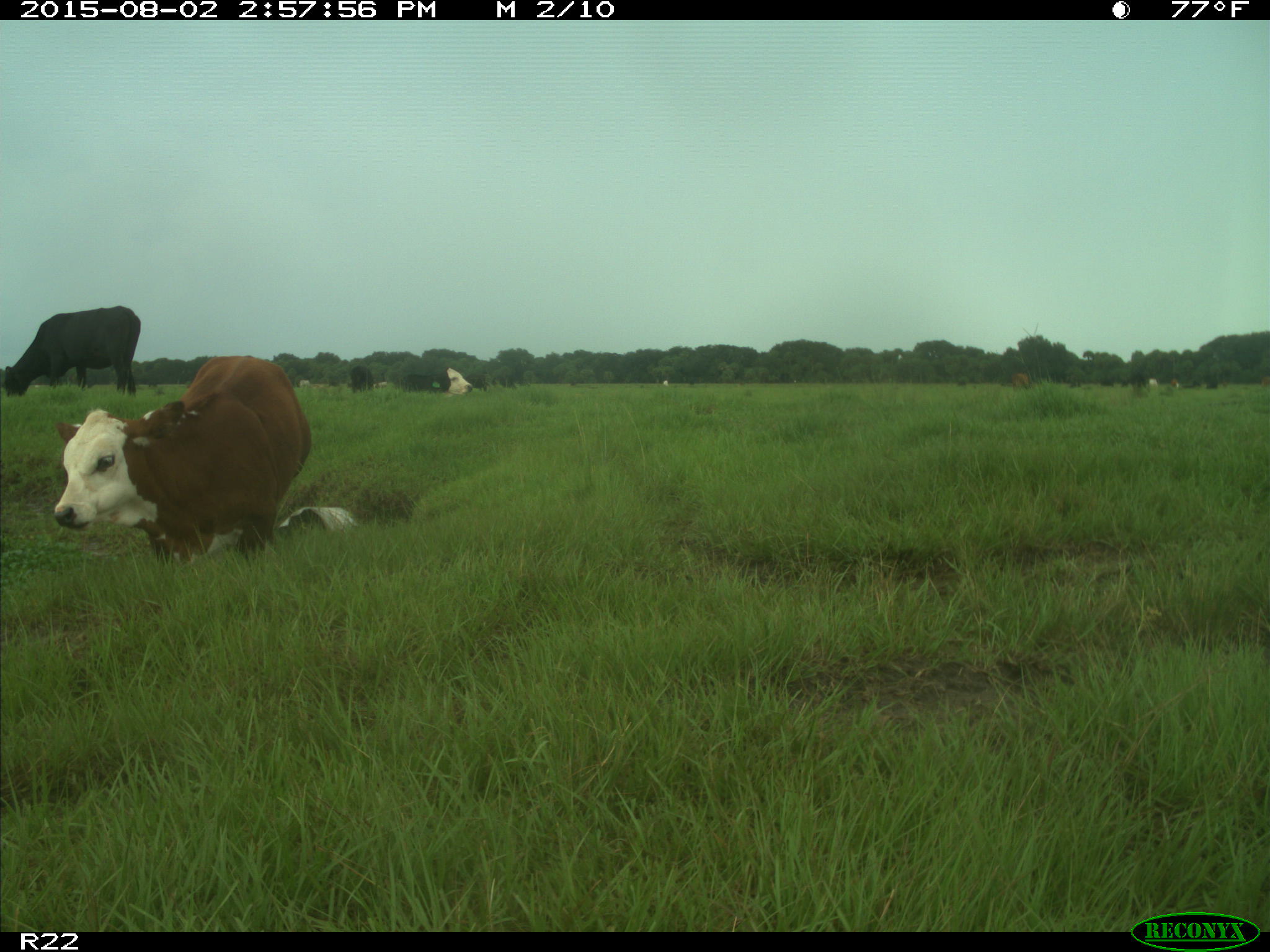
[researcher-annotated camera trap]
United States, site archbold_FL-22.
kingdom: Animalia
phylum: Chordata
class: Mammalia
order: Artiodactyla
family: Bovidae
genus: Bos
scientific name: Bos taurus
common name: domestic cow